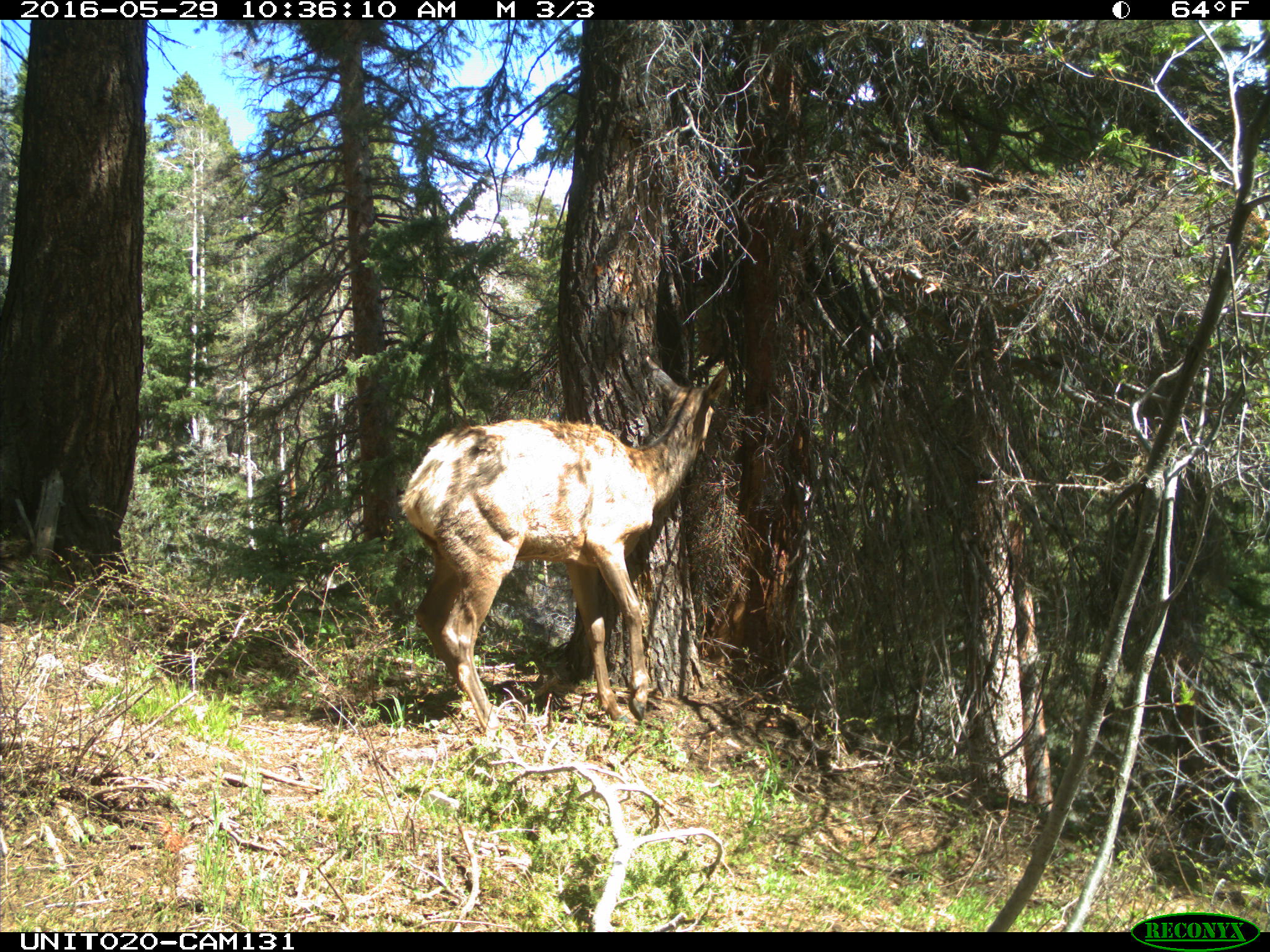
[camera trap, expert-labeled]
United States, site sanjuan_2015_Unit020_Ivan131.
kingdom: Animalia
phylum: Chordata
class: Mammalia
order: Artiodactyla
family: Cervidae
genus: Cervus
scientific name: Cervus elaphus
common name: red deer